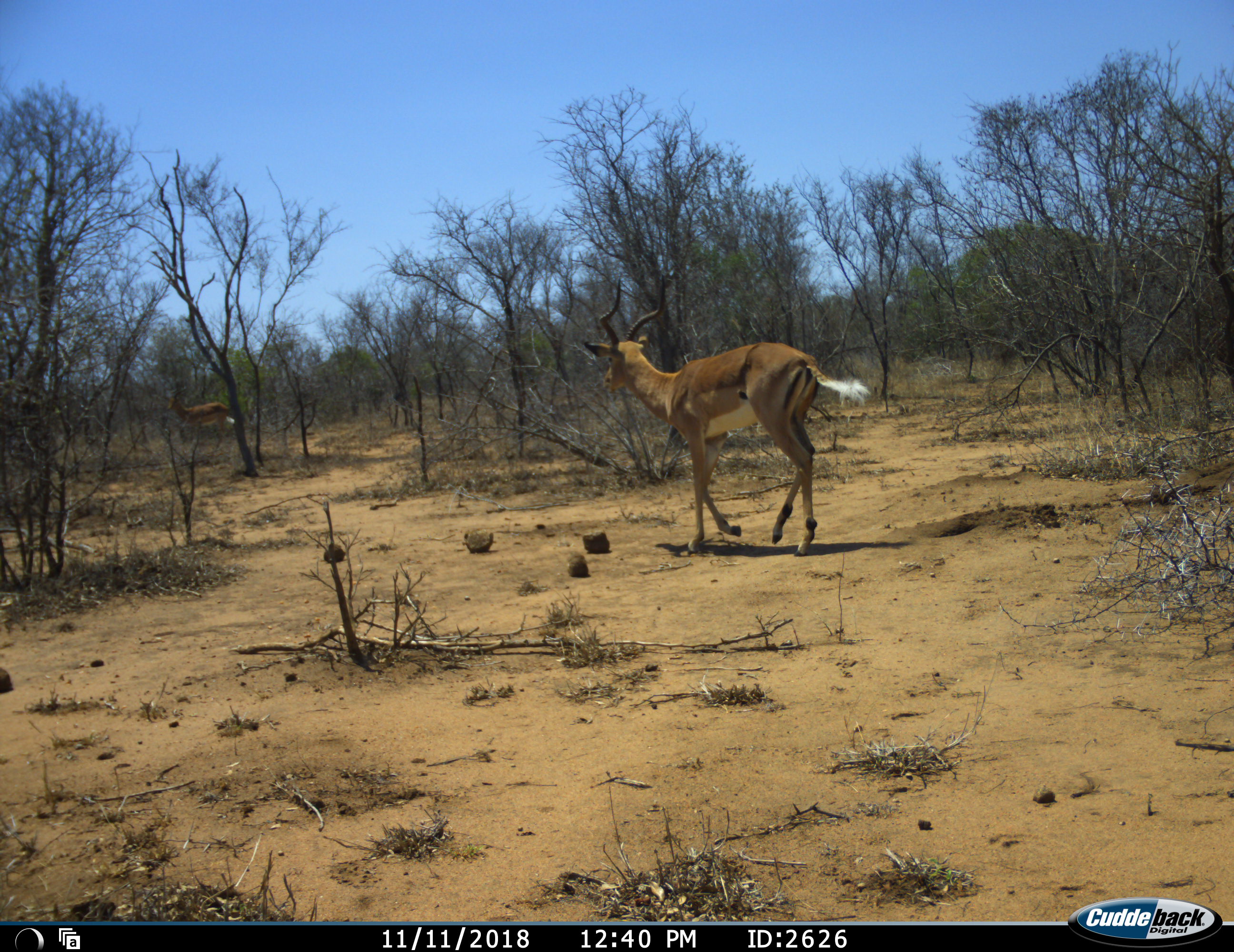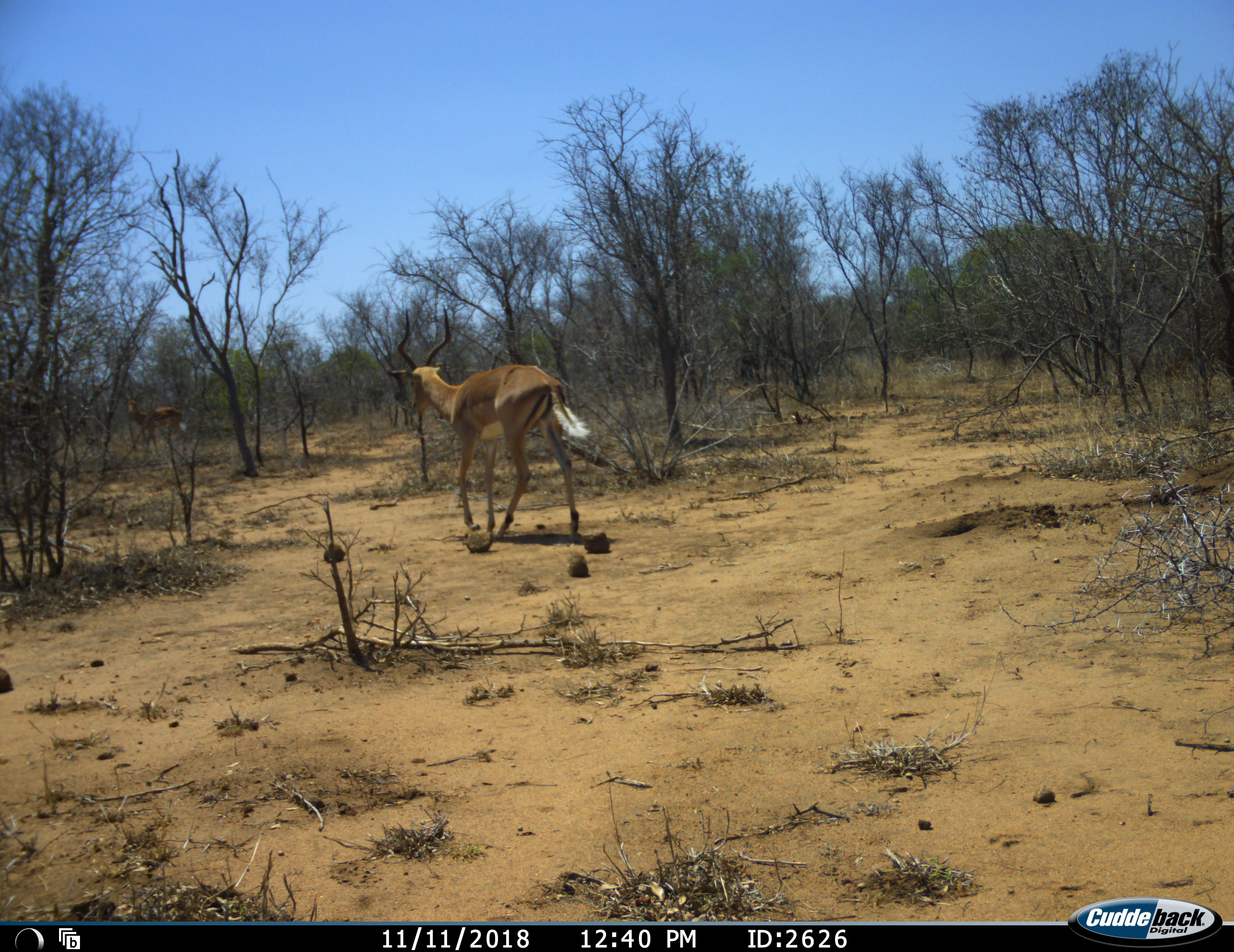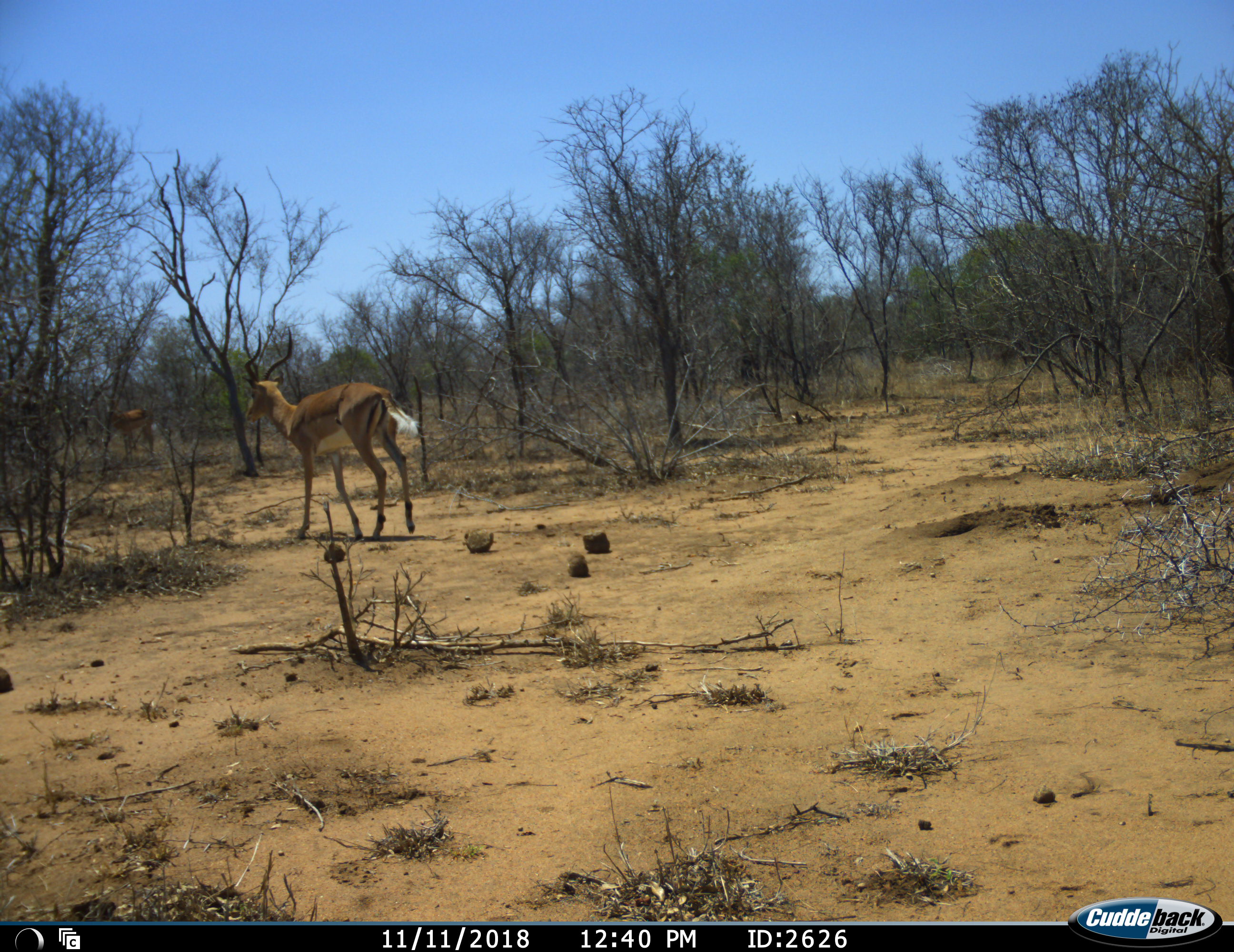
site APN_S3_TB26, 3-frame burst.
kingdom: Animalia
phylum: Chordata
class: Mammalia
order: Artiodactyla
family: Bovidae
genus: Aepyceros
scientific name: Aepyceros melampus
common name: impala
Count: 2.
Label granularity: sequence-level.